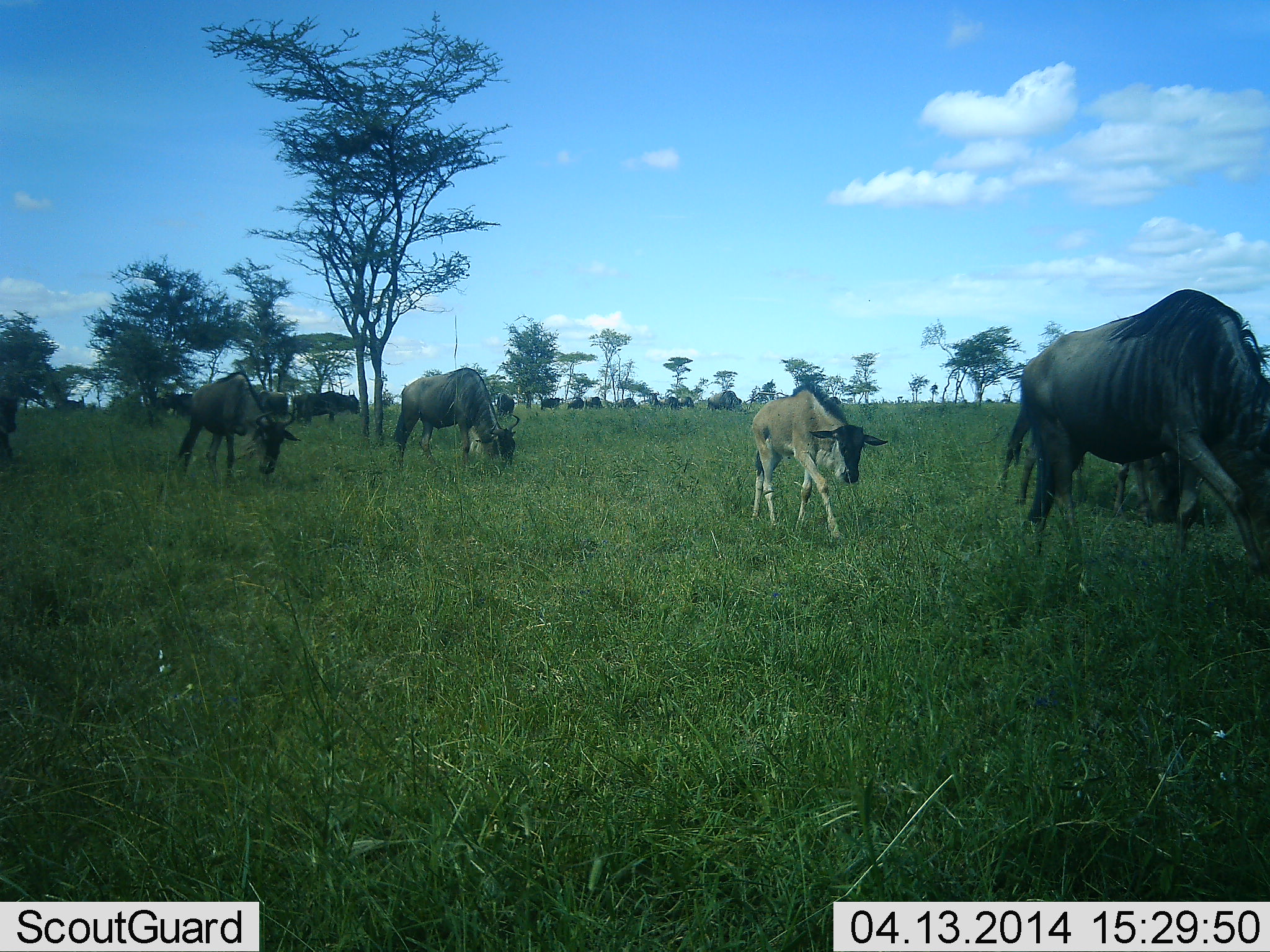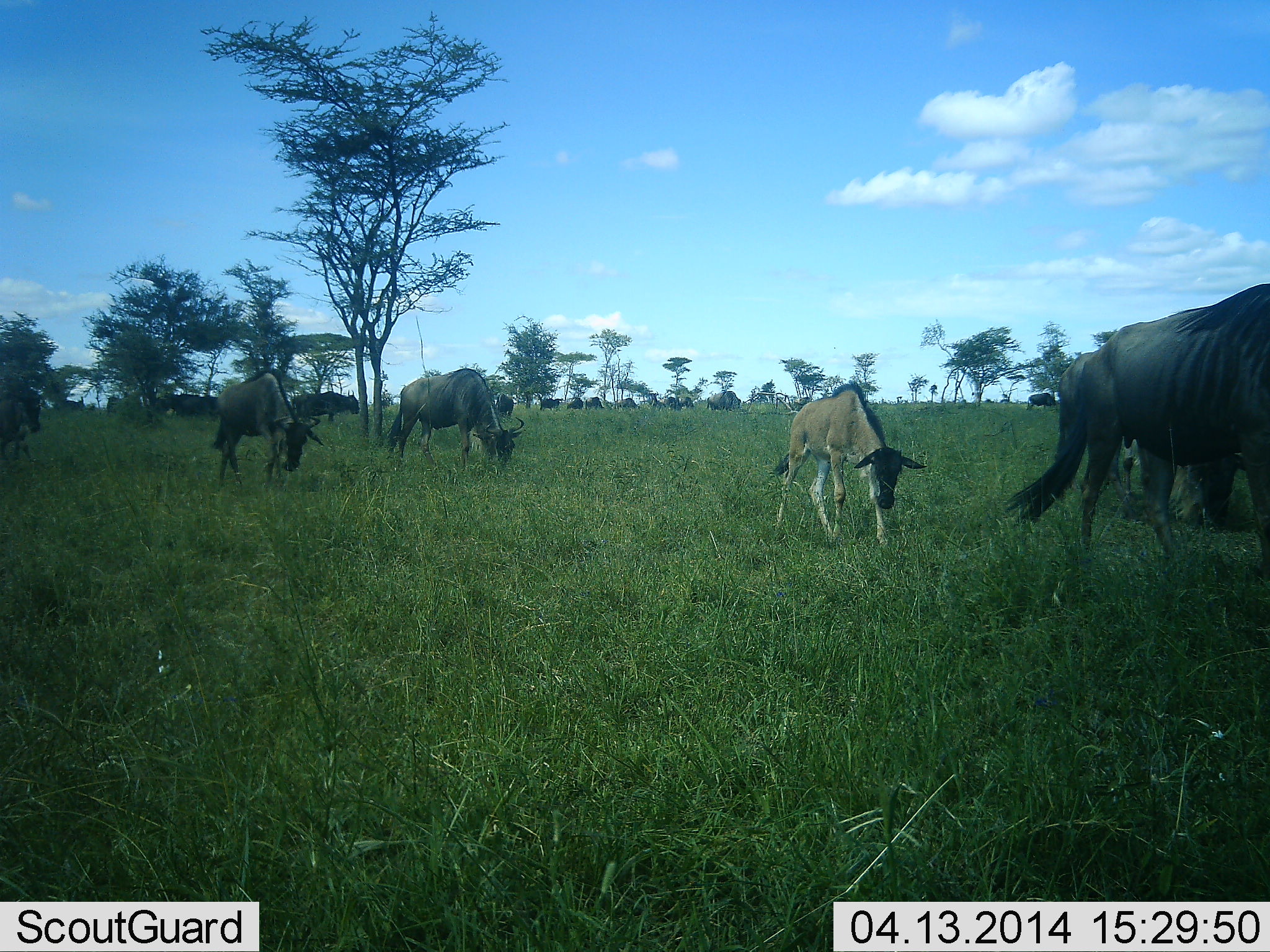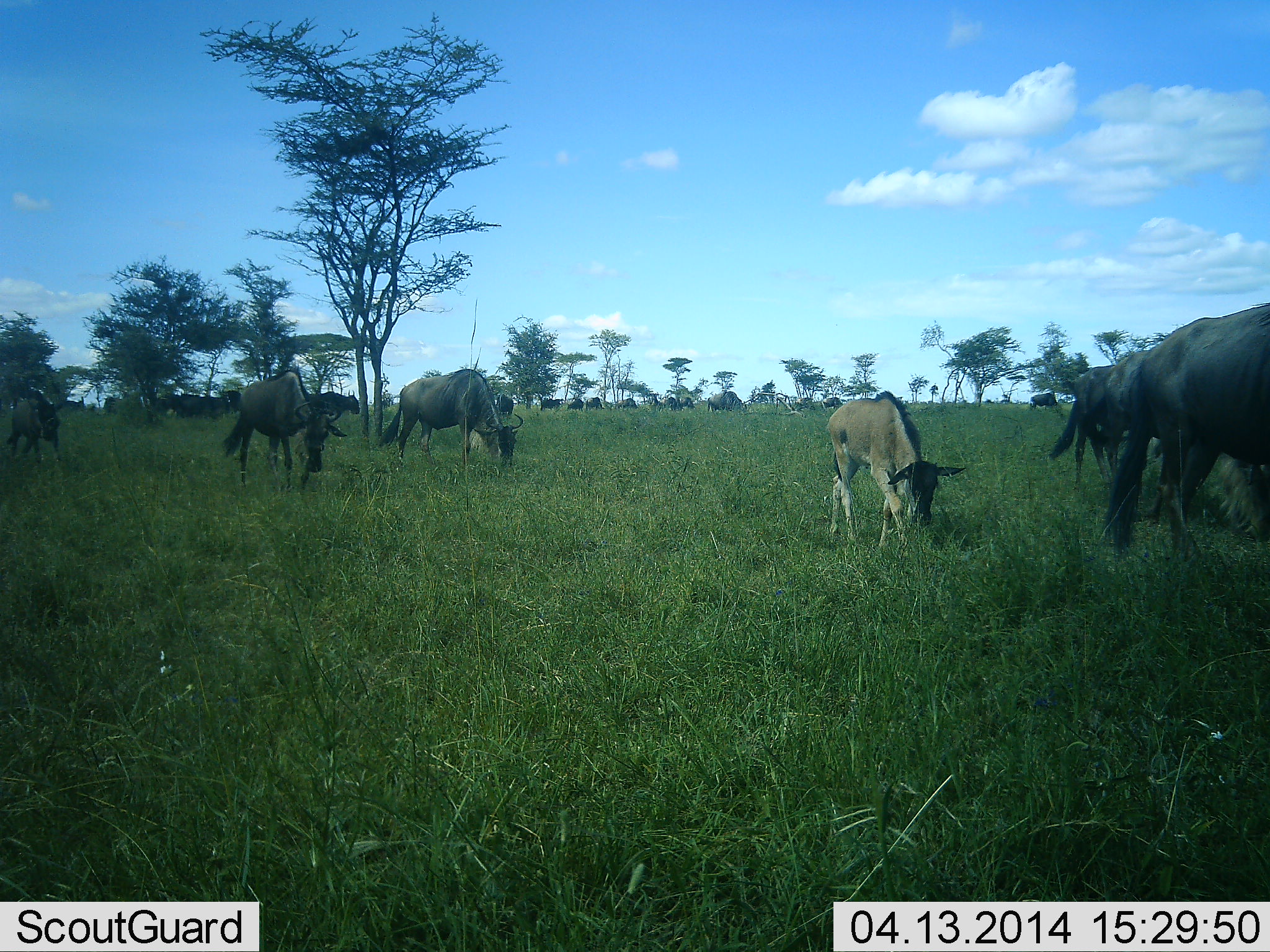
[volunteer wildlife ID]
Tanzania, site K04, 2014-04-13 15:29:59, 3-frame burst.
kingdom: Animalia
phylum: Chordata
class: Mammalia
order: Artiodactyla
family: Bovidae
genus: Connochaetes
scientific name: Connochaetes taurinus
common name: blue wildebeest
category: wildebeest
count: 11-50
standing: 0%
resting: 0%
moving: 80%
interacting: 0%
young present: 100%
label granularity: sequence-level